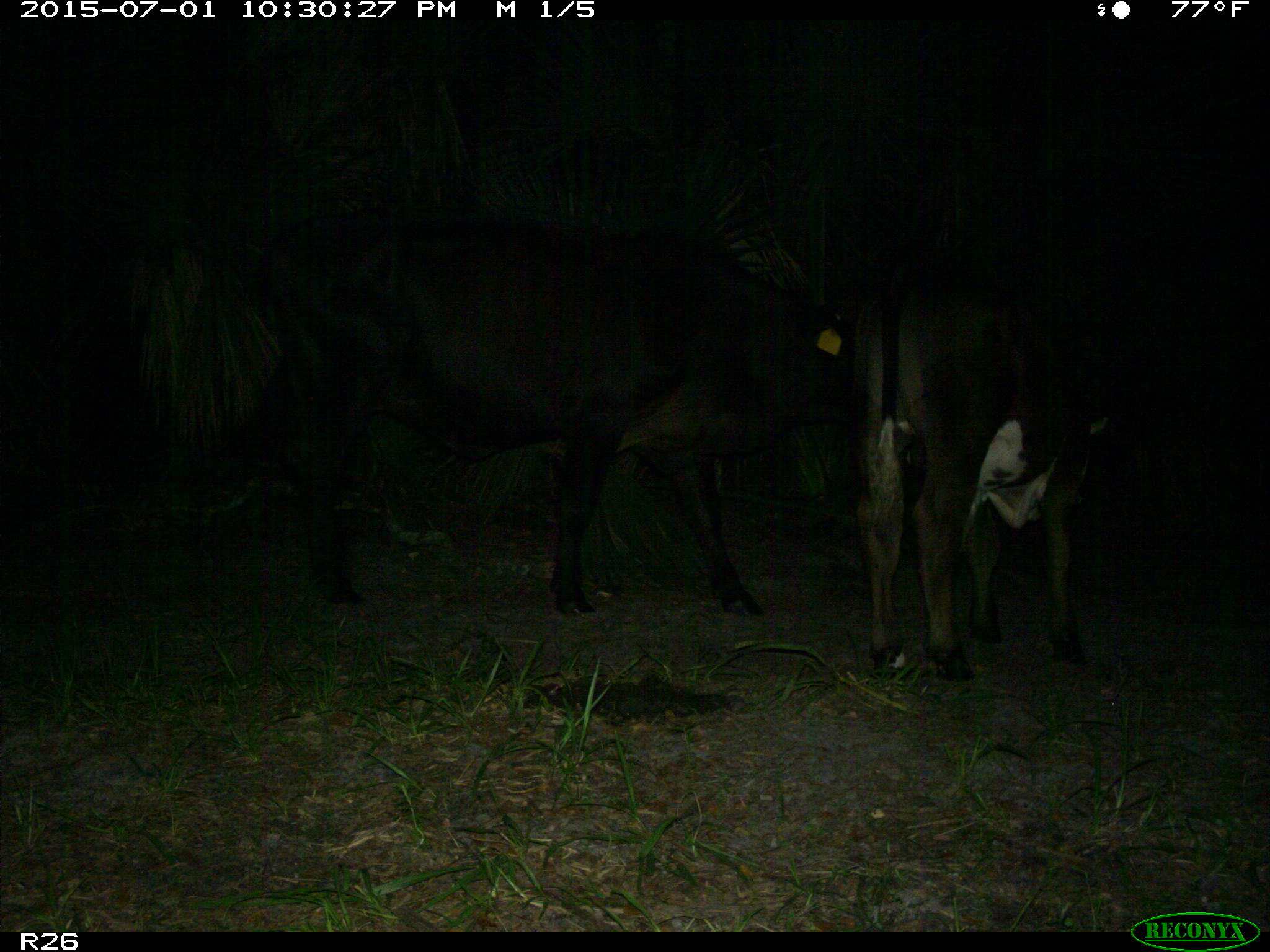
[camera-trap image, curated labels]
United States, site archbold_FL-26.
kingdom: Animalia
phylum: Chordata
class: Mammalia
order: Artiodactyla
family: Bovidae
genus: Bos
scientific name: Bos taurus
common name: domestic cow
Bos taurus (domestic cow).